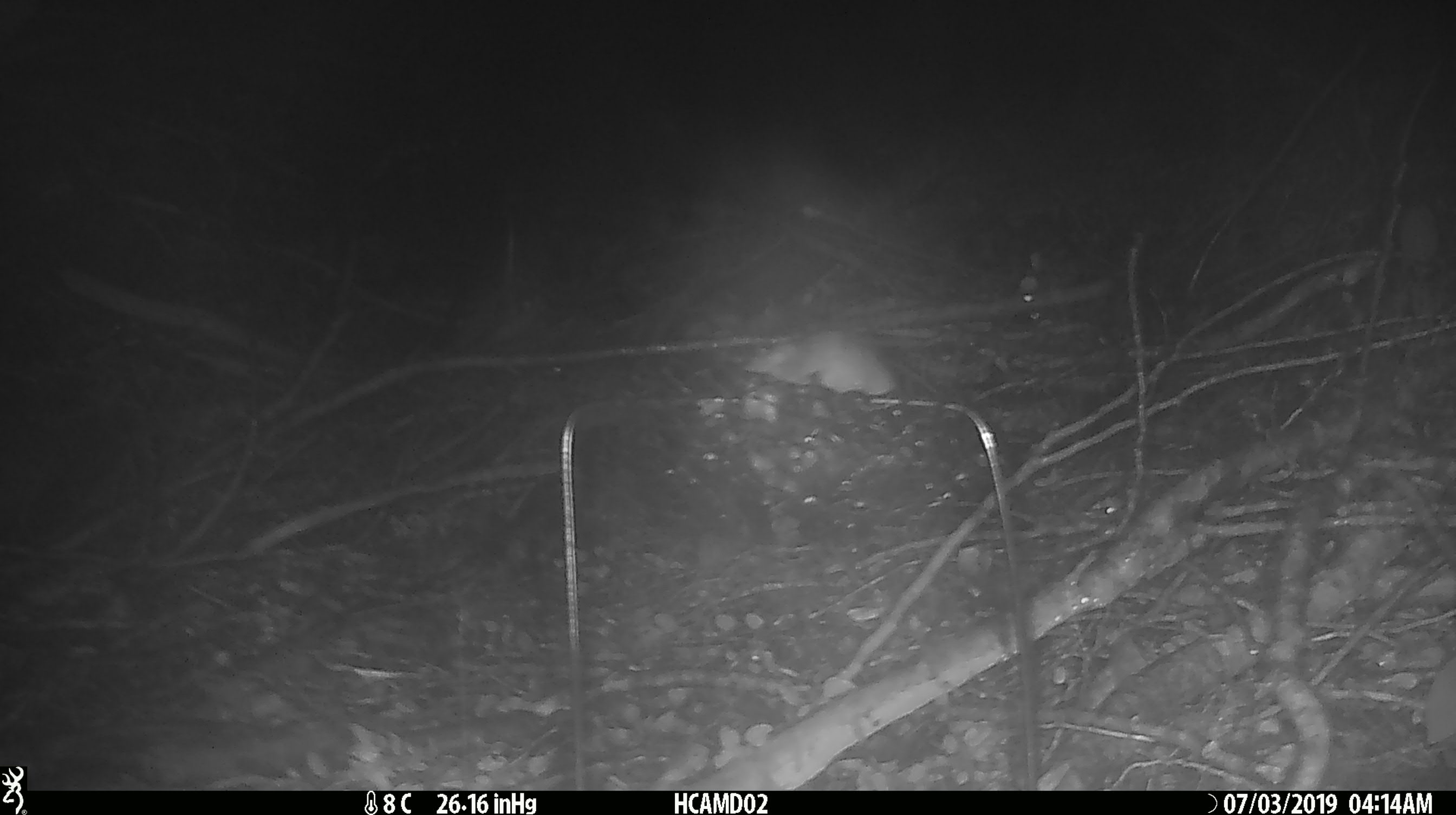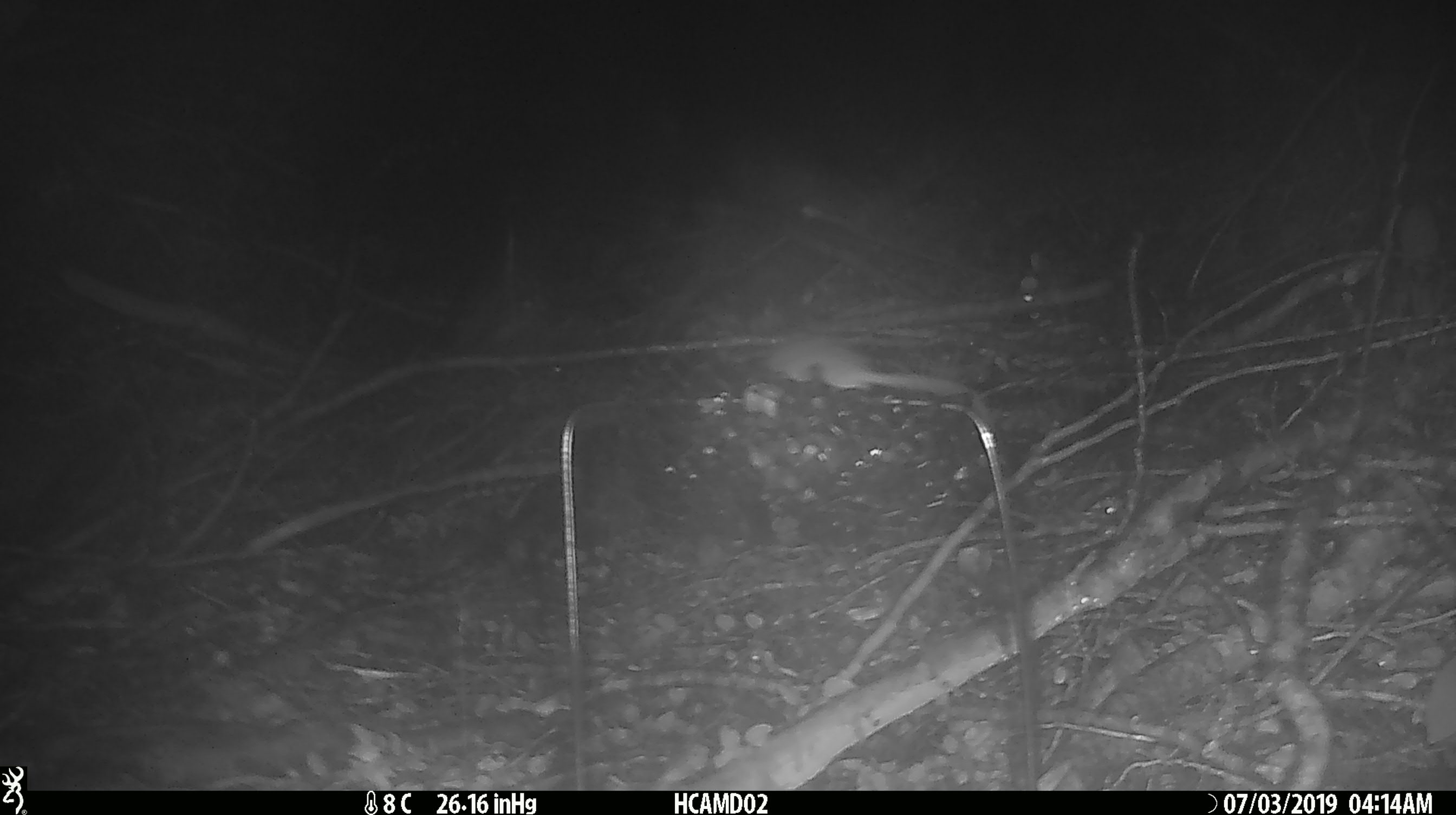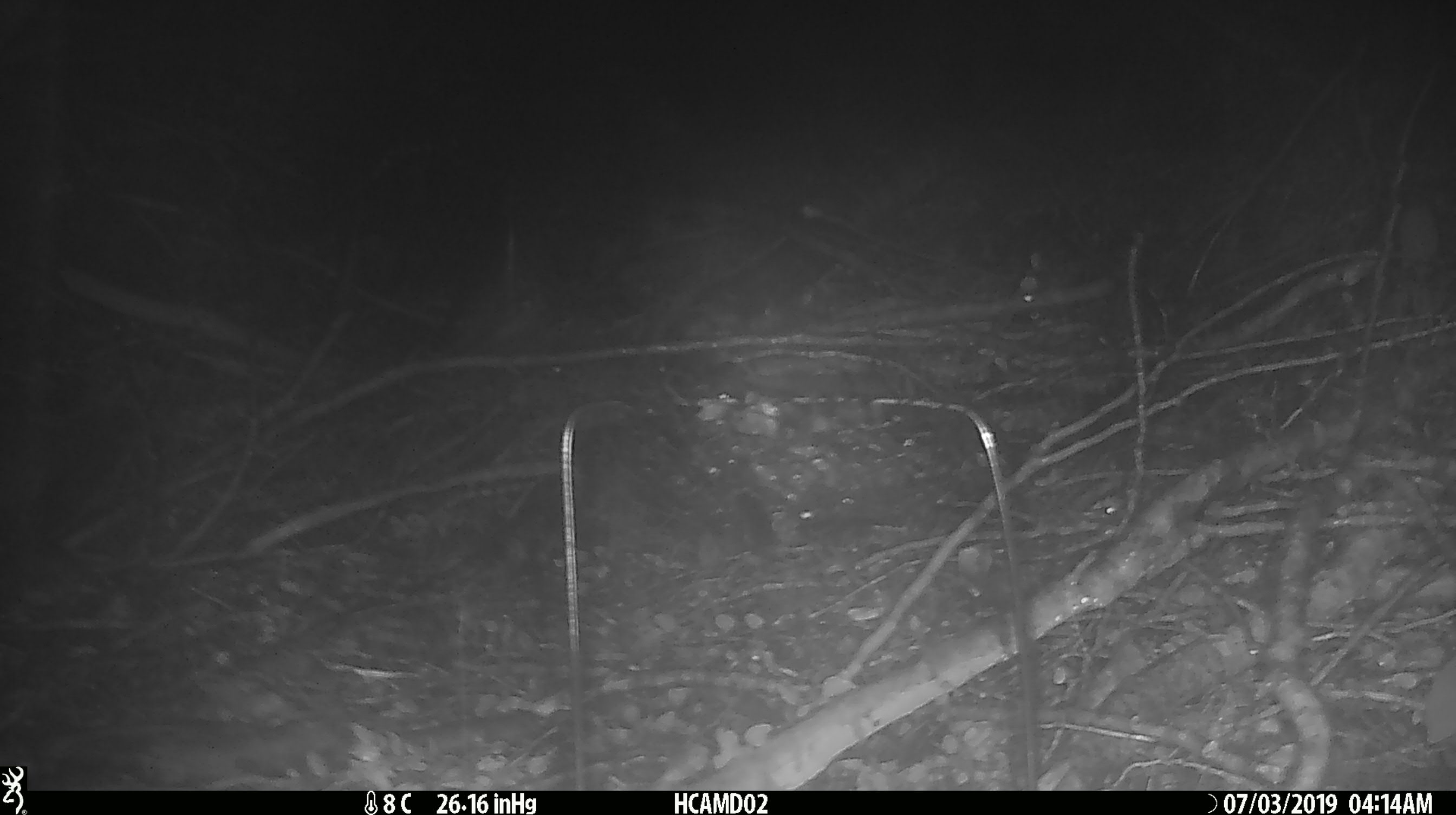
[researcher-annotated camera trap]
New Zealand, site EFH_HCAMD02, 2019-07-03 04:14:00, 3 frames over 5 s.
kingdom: Animalia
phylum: Chordata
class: Mammalia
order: Rodentia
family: Muridae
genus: Mus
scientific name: Mus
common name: mouse